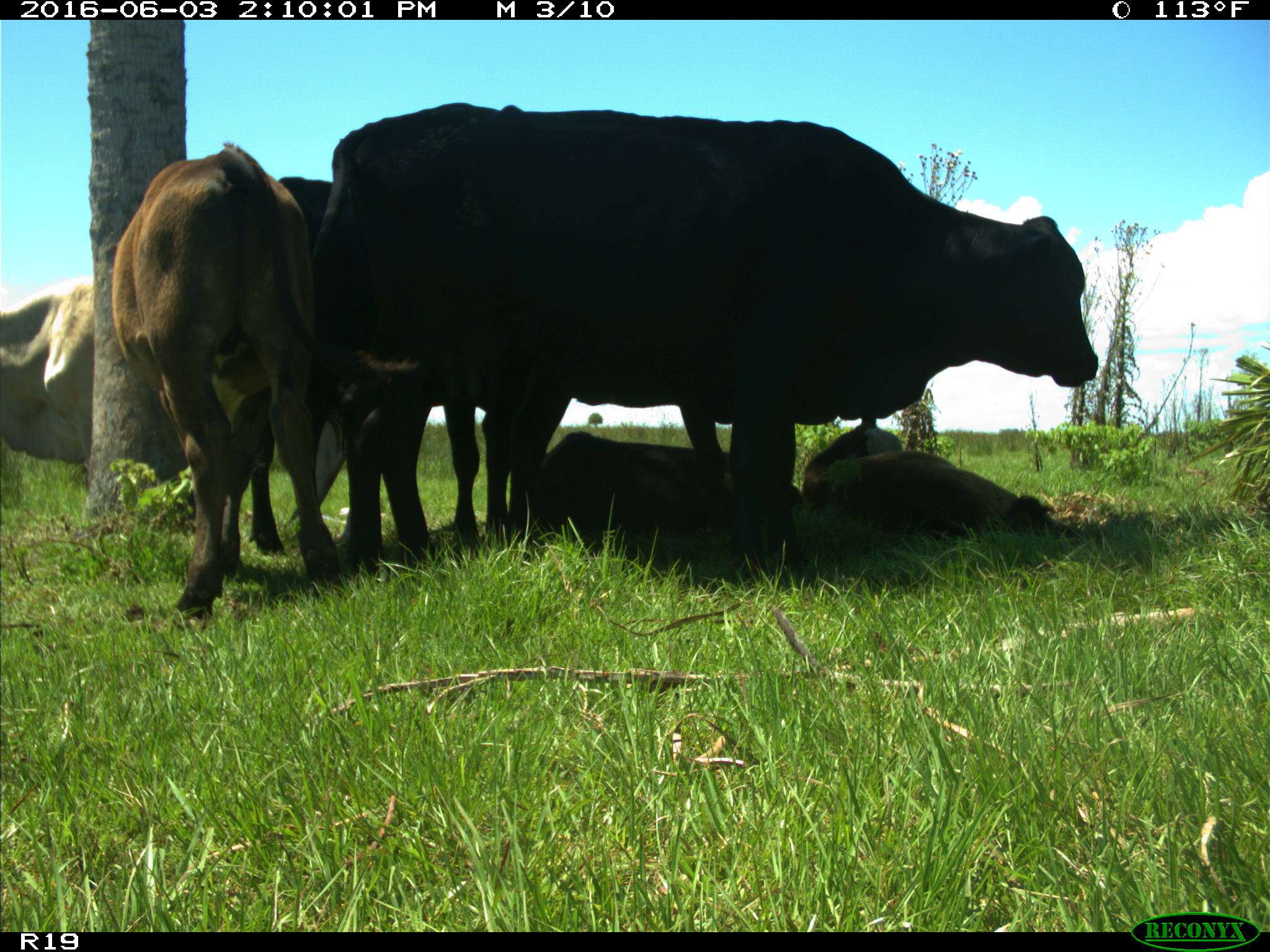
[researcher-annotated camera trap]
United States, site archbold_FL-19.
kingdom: Animalia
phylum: Chordata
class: Mammalia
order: Artiodactyla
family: Bovidae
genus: Bos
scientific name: Bos taurus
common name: domestic cow